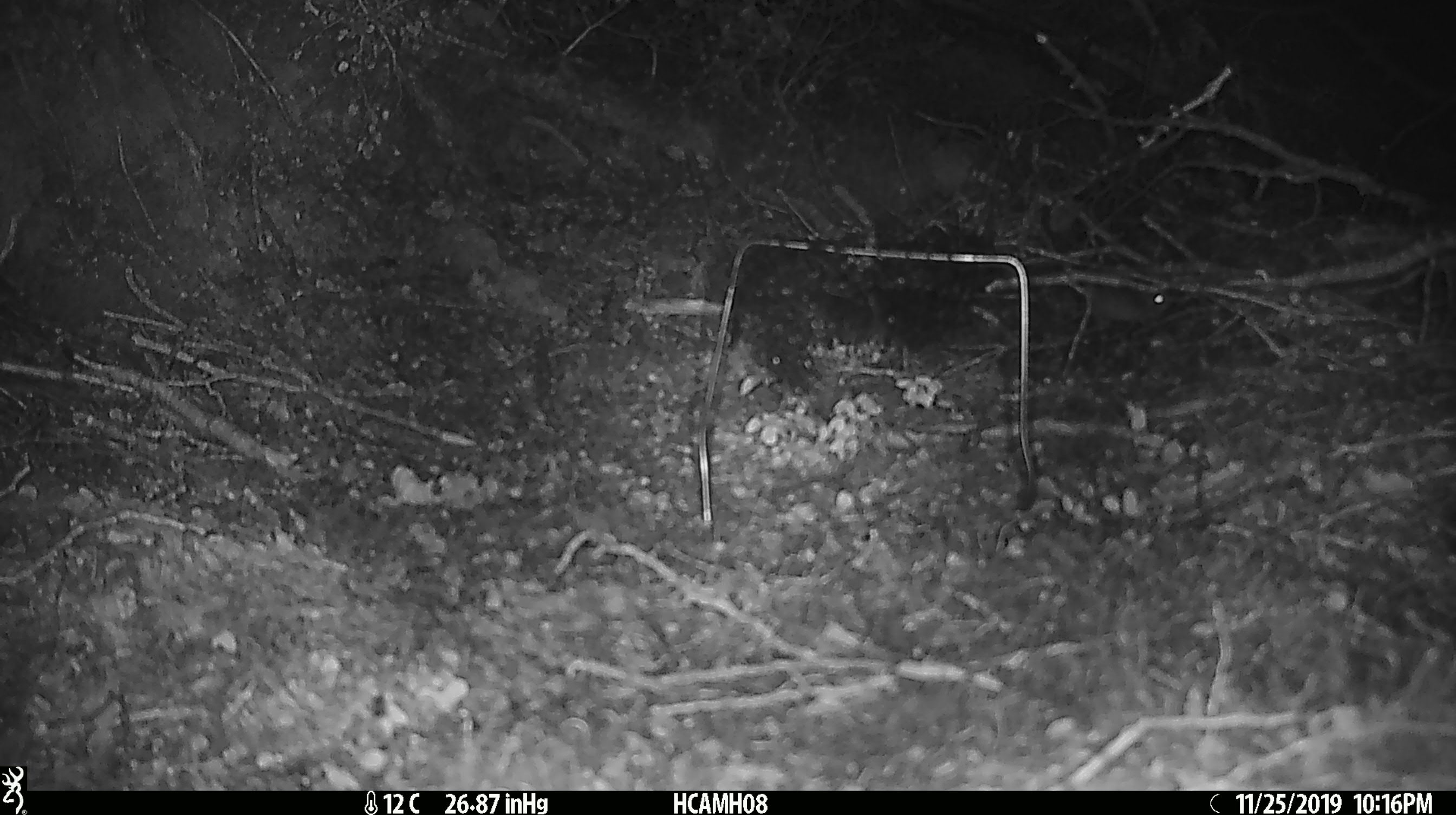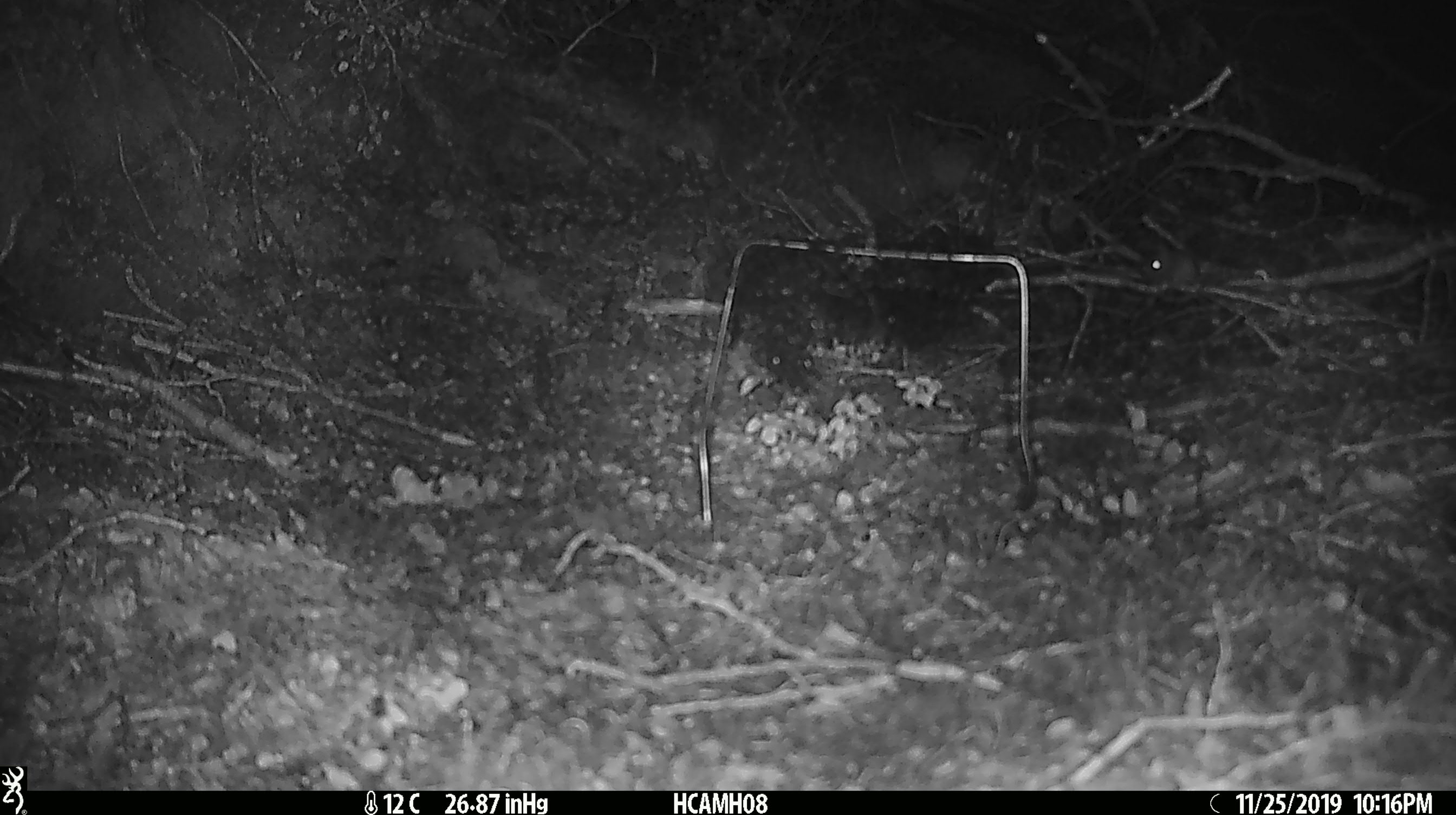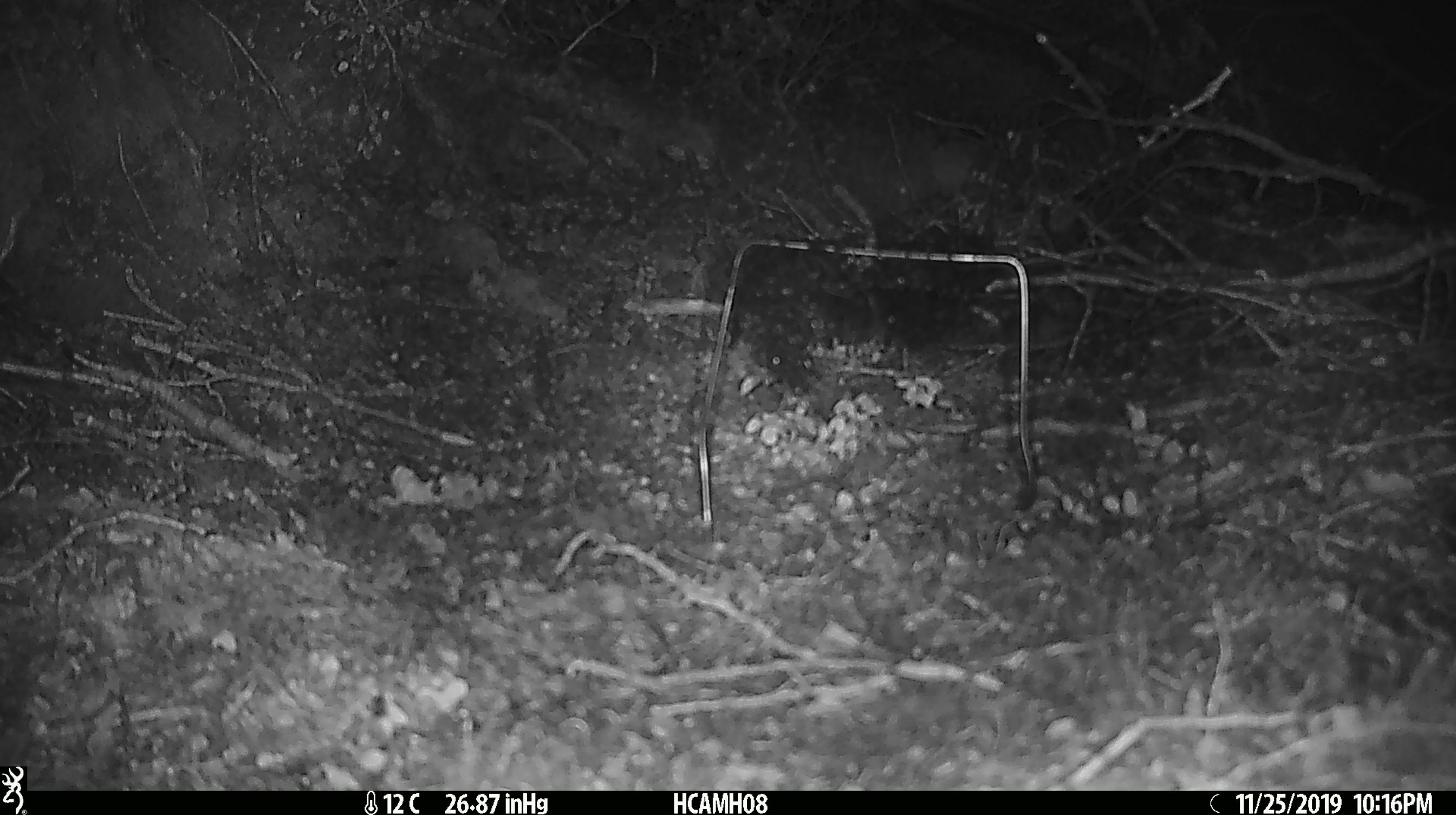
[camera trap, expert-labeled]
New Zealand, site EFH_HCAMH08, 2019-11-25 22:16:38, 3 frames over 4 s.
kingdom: Animalia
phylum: Chordata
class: Mammalia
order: Rodentia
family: Muridae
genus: Mus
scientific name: Mus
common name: mouse